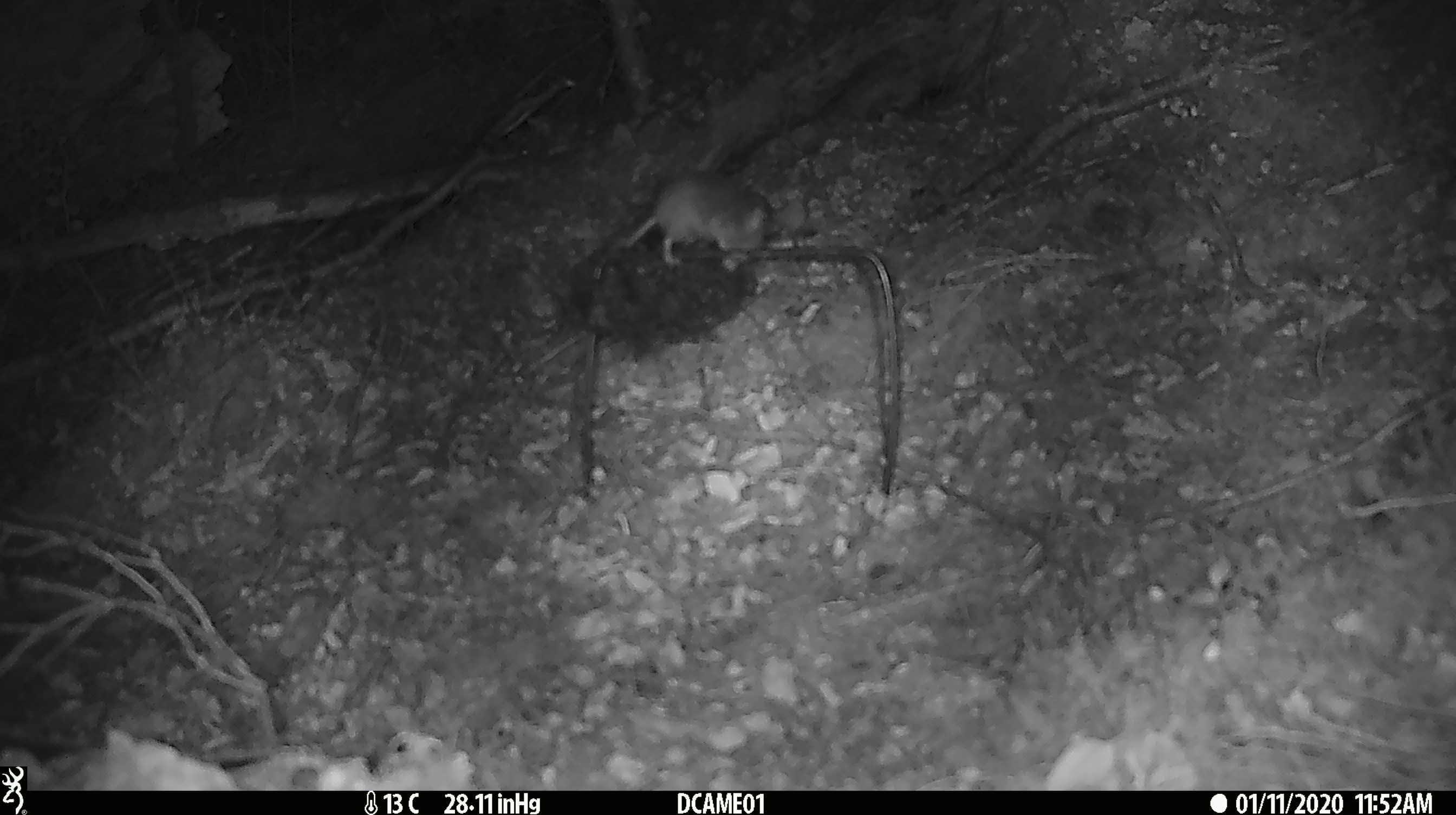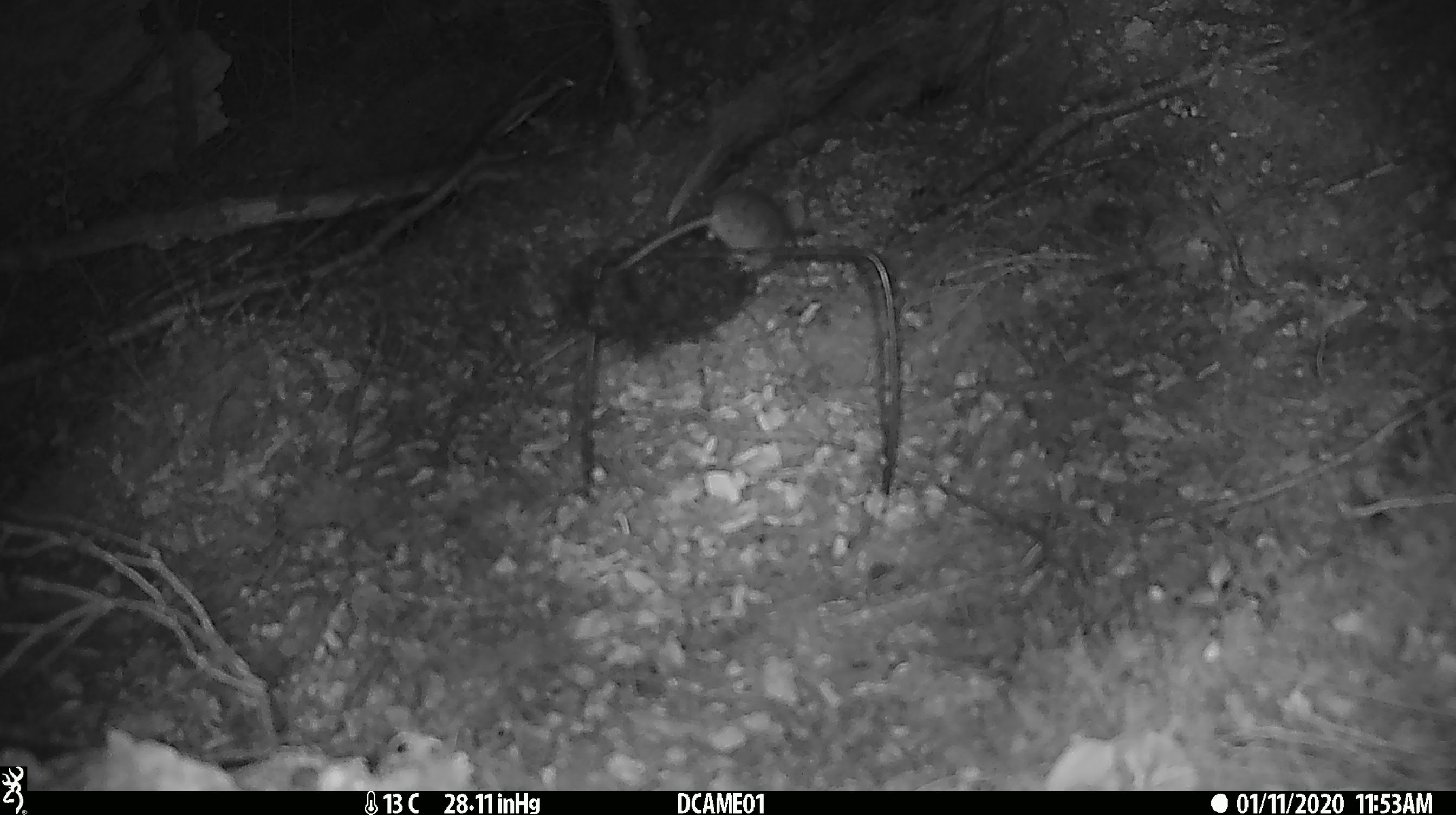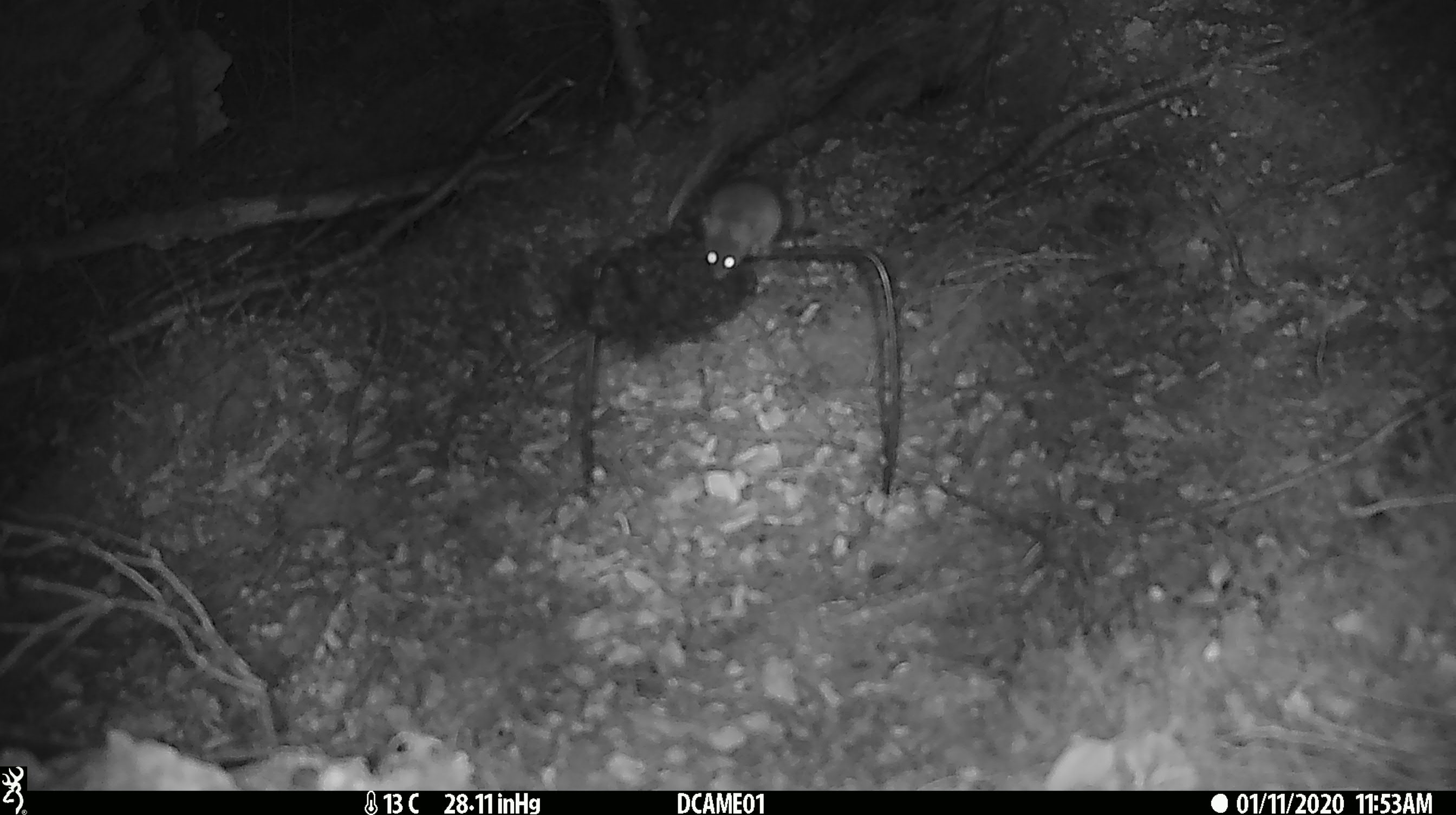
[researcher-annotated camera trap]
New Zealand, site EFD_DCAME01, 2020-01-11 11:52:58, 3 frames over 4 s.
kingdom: Animalia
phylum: Chordata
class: Mammalia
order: Rodentia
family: Muridae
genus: Mus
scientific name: Mus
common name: mouse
Mouse (Mus).